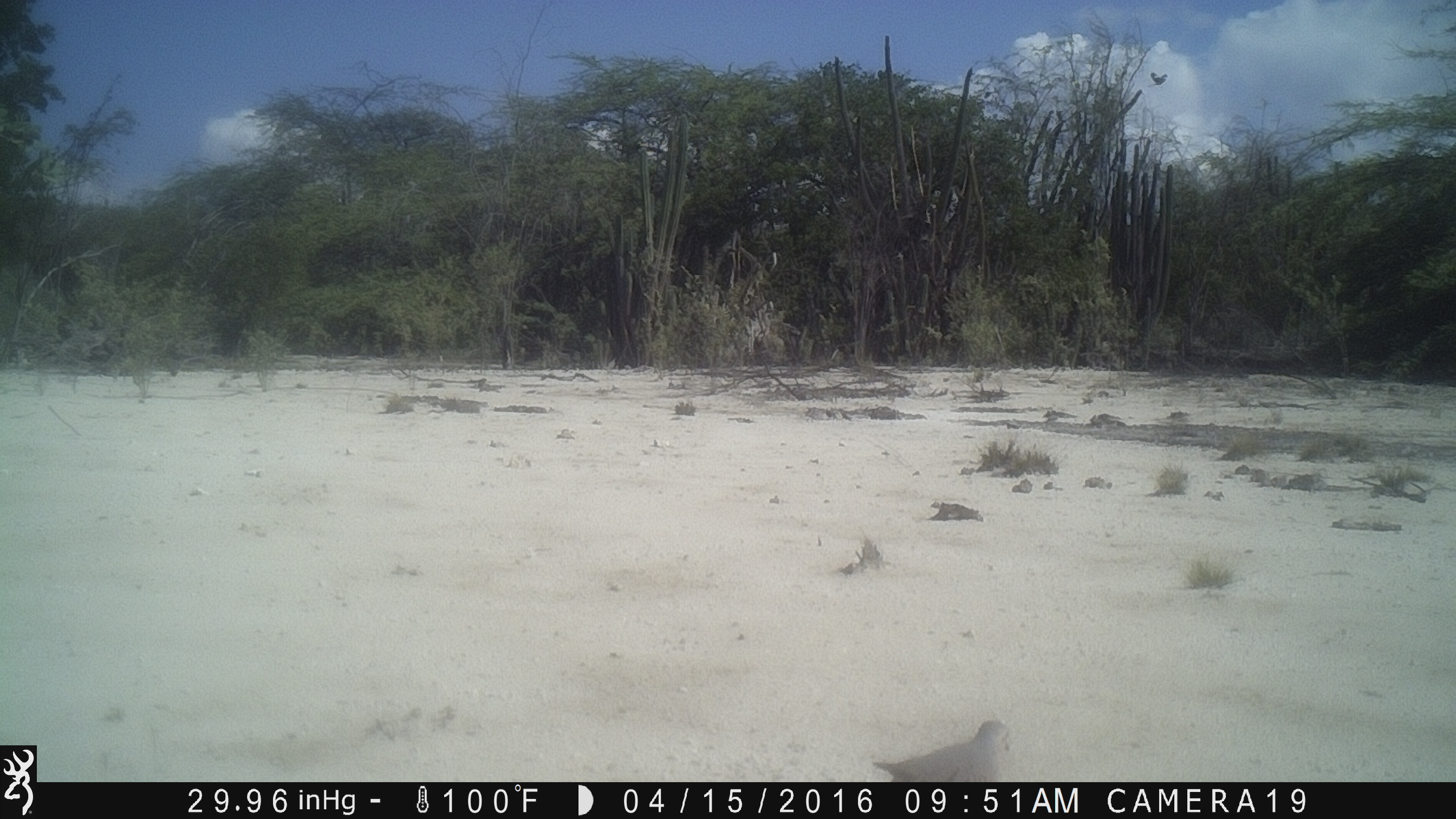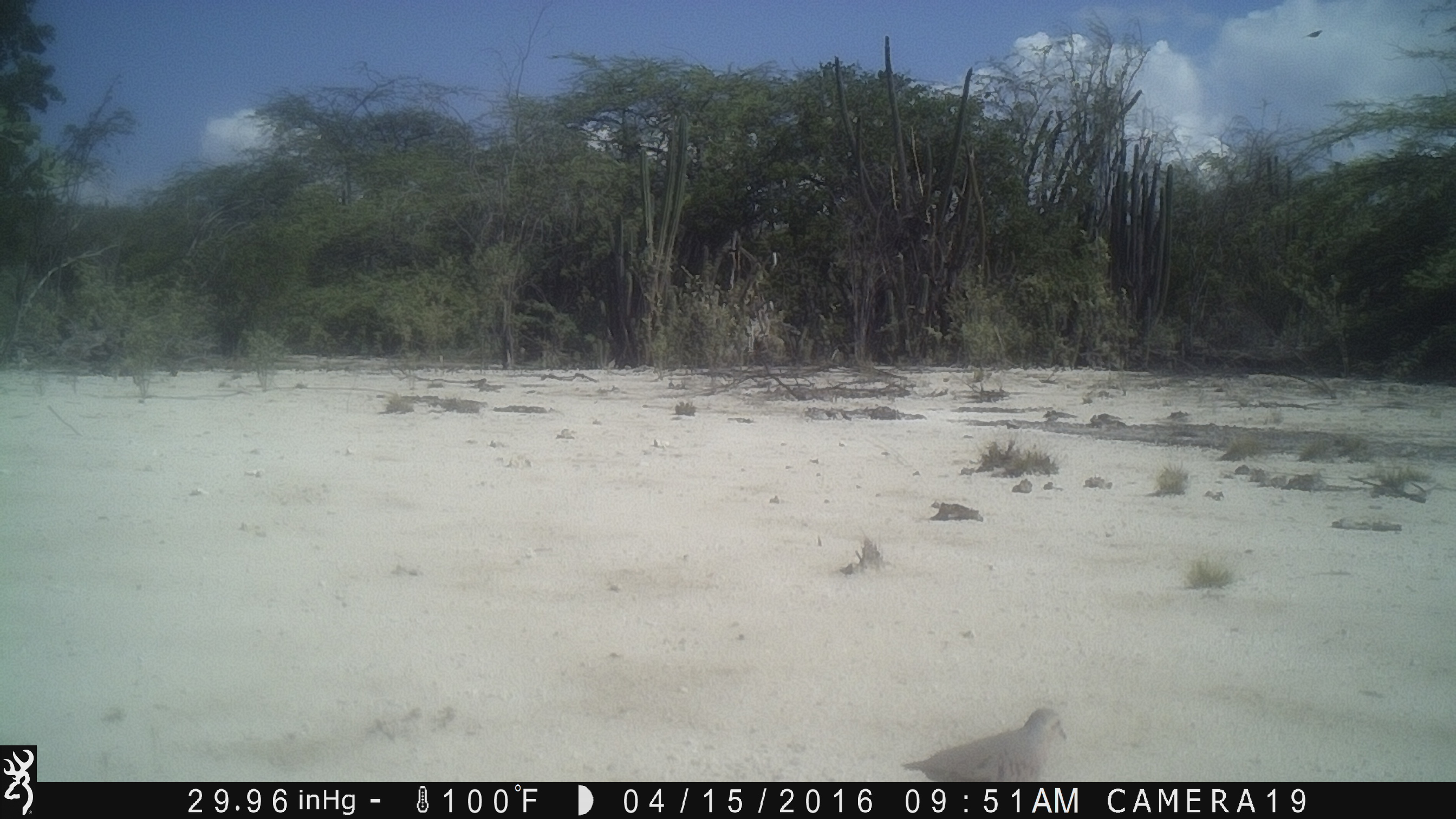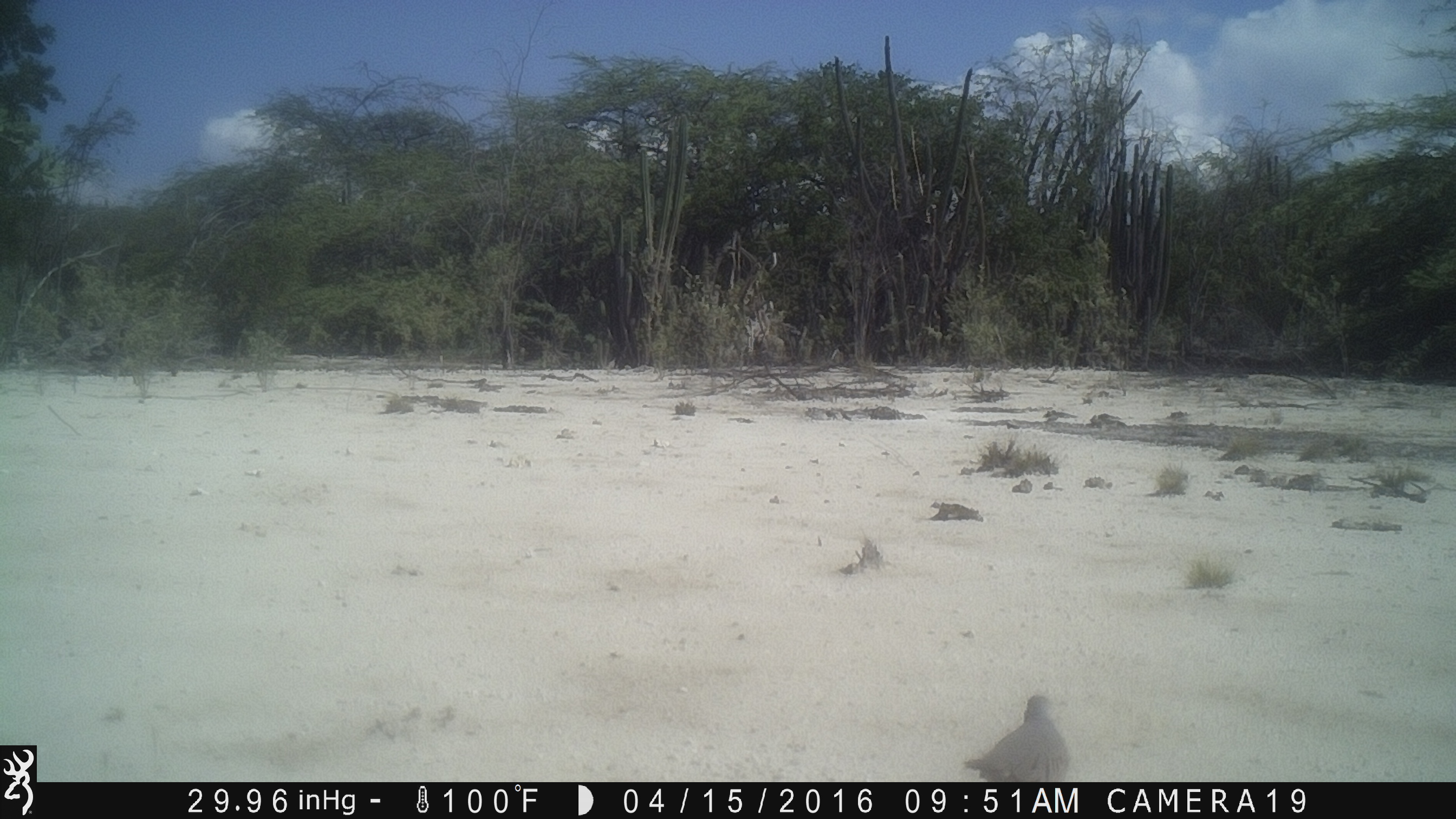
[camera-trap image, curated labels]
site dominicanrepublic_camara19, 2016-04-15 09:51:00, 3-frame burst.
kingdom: Animalia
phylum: Chordata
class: Aves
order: Columbiformes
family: Columbidae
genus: Zenaida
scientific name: Zenaida asiatica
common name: white-winged dove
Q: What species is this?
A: White-winged dove (Zenaida asiatica).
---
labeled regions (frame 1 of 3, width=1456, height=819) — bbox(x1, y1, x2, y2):
white-winged dove: bbox(865, 717, 1016, 782)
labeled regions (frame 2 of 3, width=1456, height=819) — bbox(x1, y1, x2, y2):
white-winged dove: bbox(888, 704, 1073, 782)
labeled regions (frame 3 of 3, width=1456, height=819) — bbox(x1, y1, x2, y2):
white-winged dove: bbox(960, 693, 1074, 782)